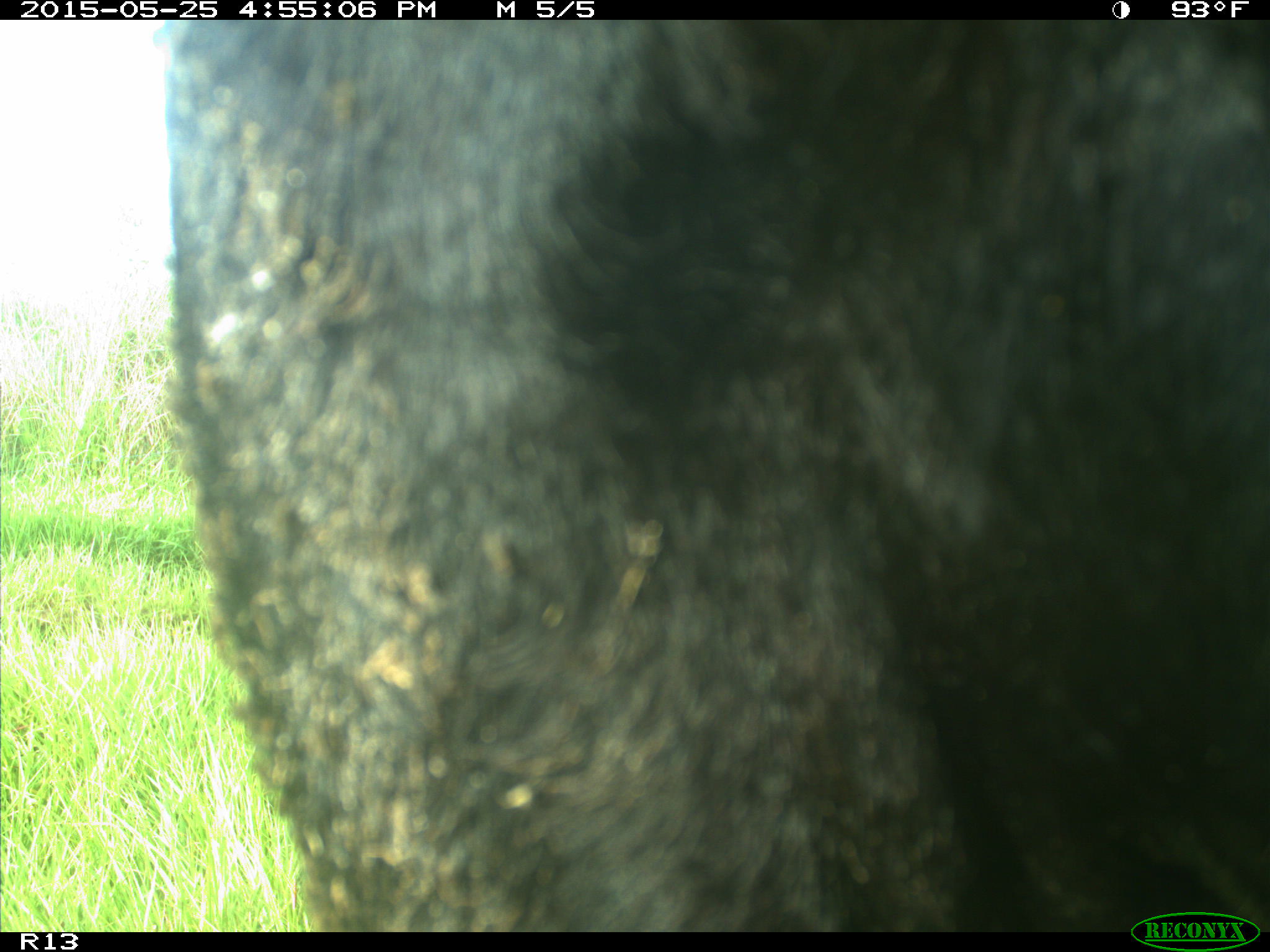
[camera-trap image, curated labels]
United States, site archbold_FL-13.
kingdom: Animalia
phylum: Chordata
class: Mammalia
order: Artiodactyla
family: Bovidae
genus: Bos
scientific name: Bos taurus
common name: domestic cow